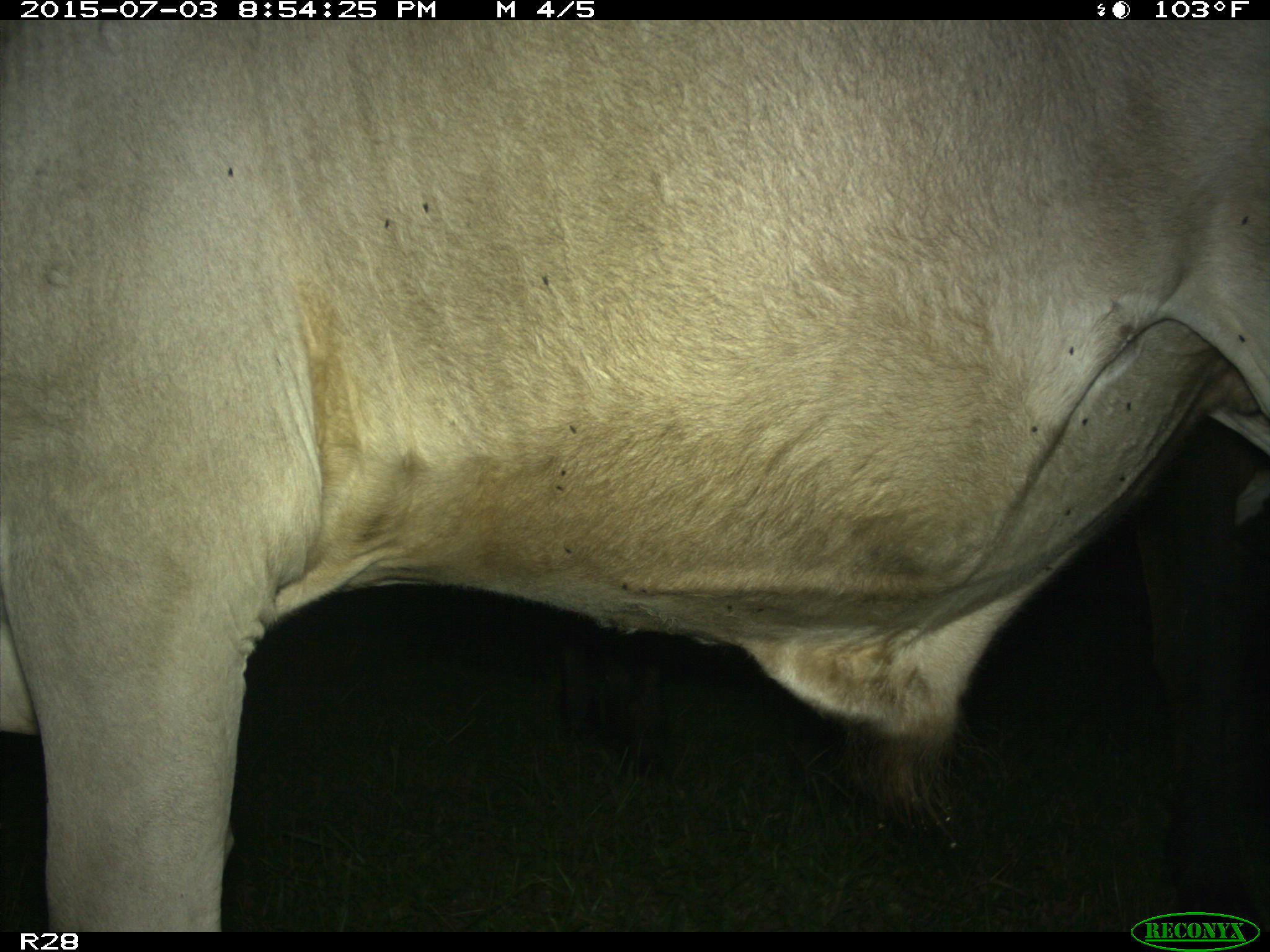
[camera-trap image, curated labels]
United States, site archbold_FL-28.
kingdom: Animalia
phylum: Chordata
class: Mammalia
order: Artiodactyla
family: Bovidae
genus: Bos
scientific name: Bos taurus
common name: domestic cow